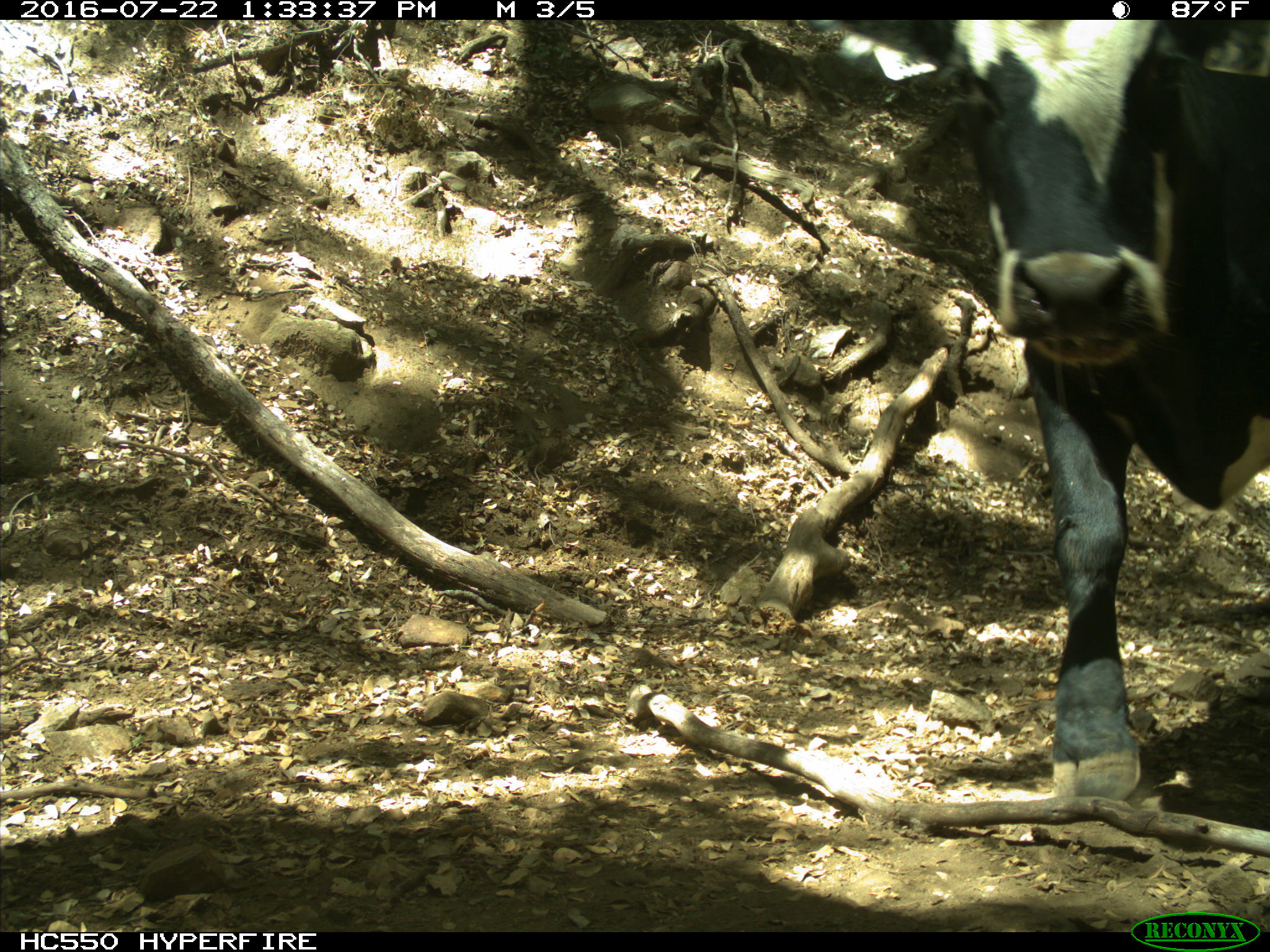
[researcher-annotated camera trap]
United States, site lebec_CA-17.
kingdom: Animalia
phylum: Chordata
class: Mammalia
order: Artiodactyla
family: Bovidae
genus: Bos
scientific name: Bos taurus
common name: domestic cow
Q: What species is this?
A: Bos taurus (domestic cow).